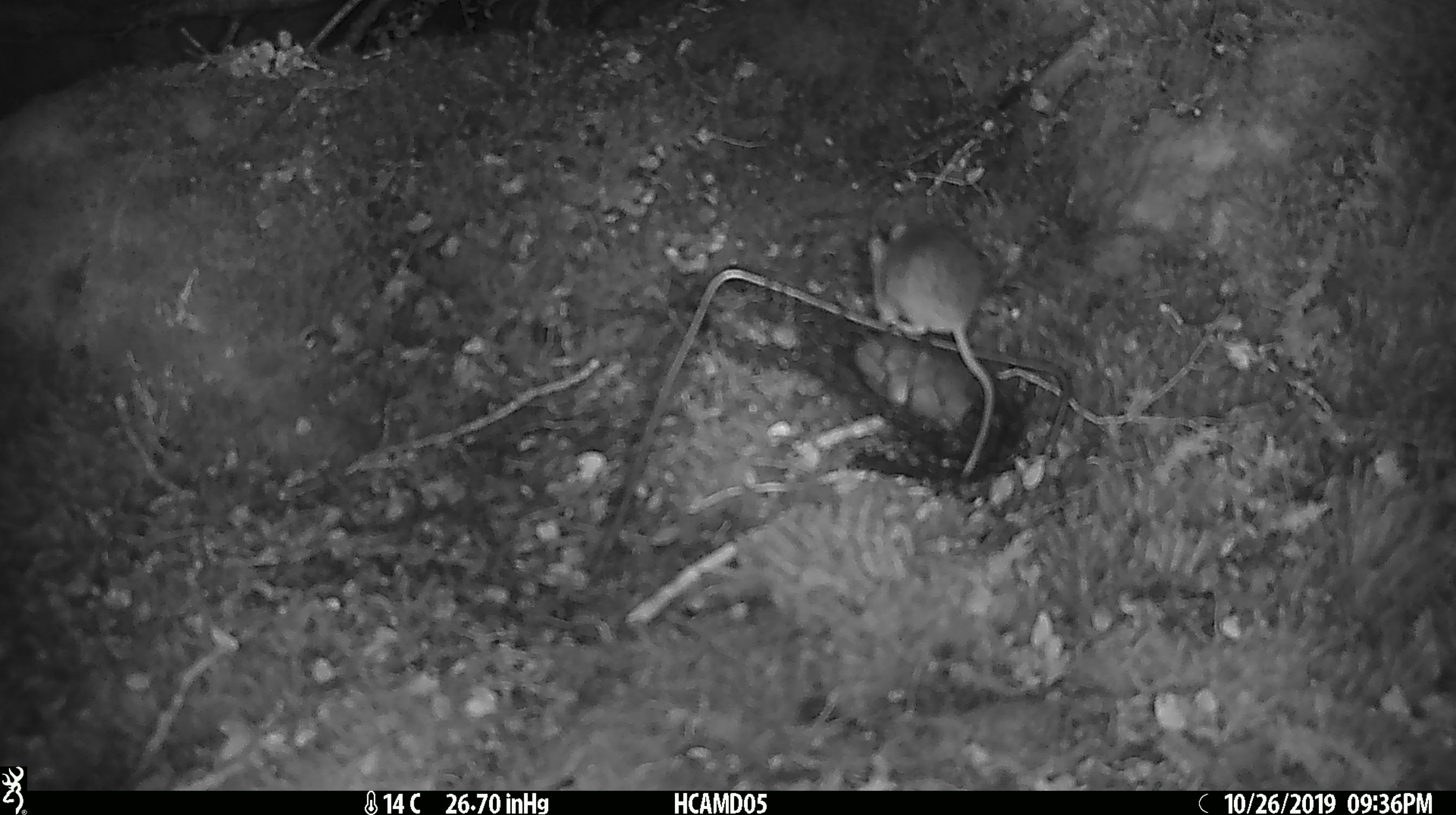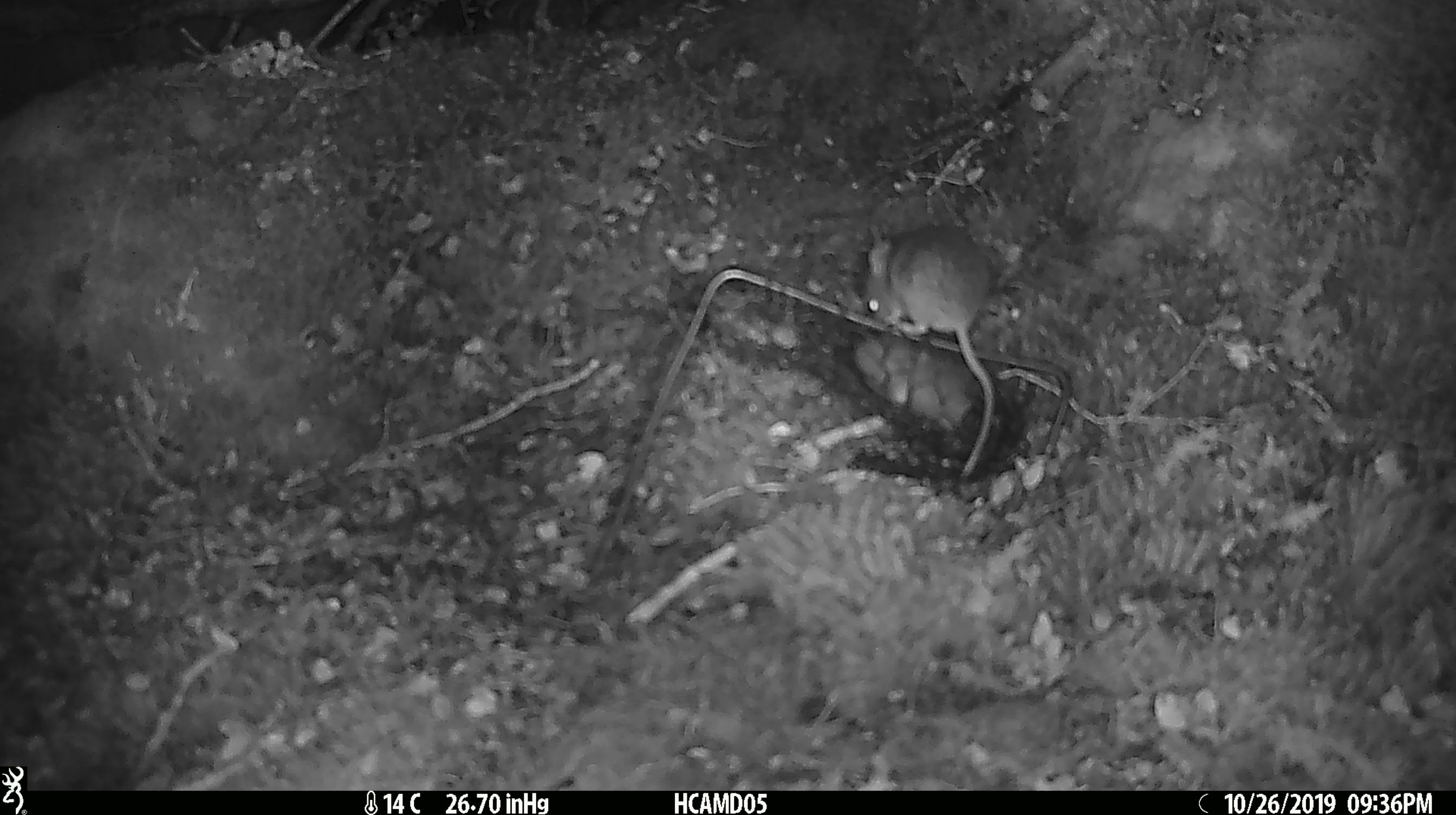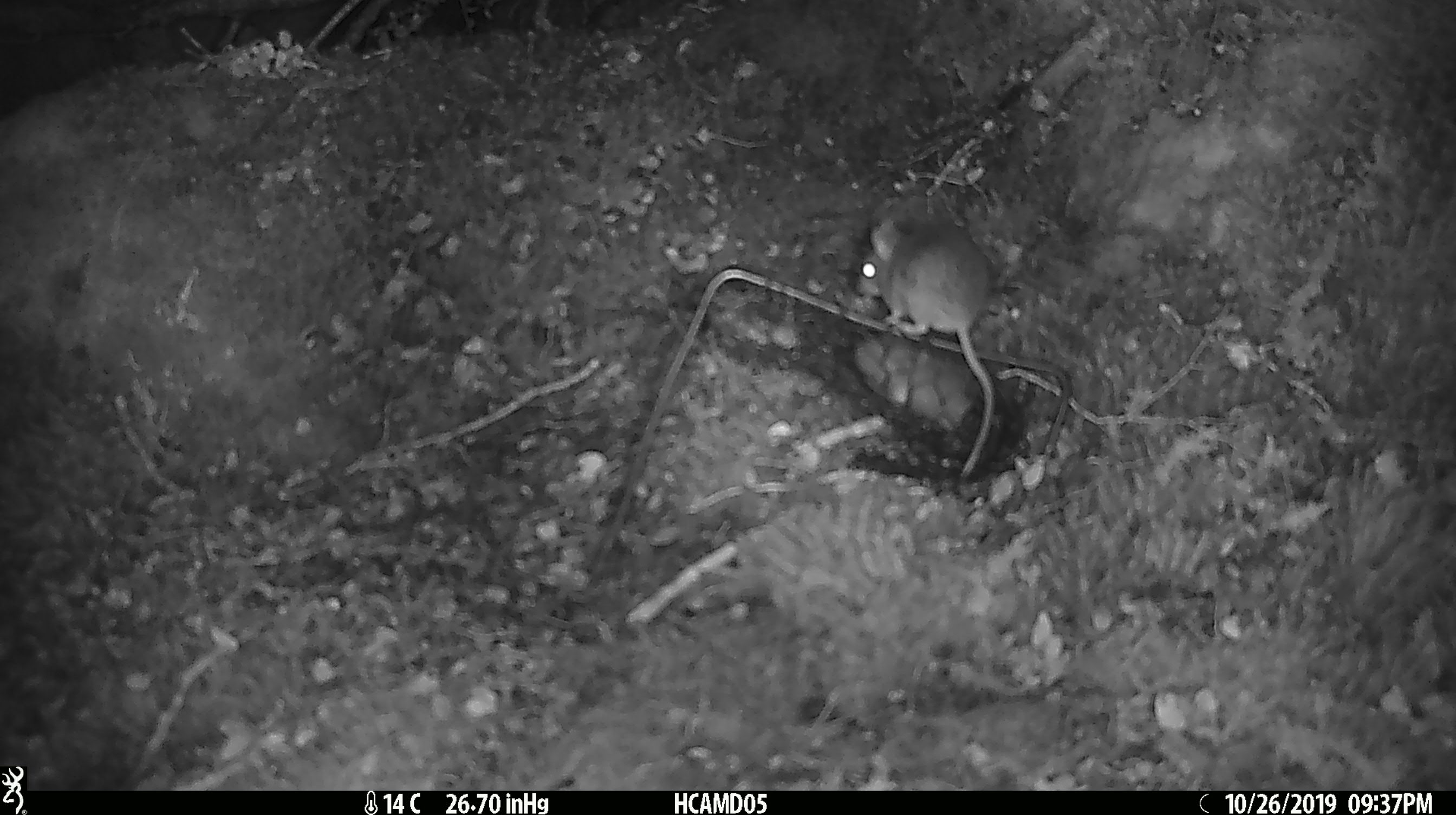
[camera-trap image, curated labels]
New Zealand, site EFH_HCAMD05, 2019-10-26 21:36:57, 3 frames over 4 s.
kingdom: Animalia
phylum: Chordata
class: Mammalia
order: Rodentia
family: Muridae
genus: Mus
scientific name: Mus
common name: mouse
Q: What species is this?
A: Mouse (Mus).